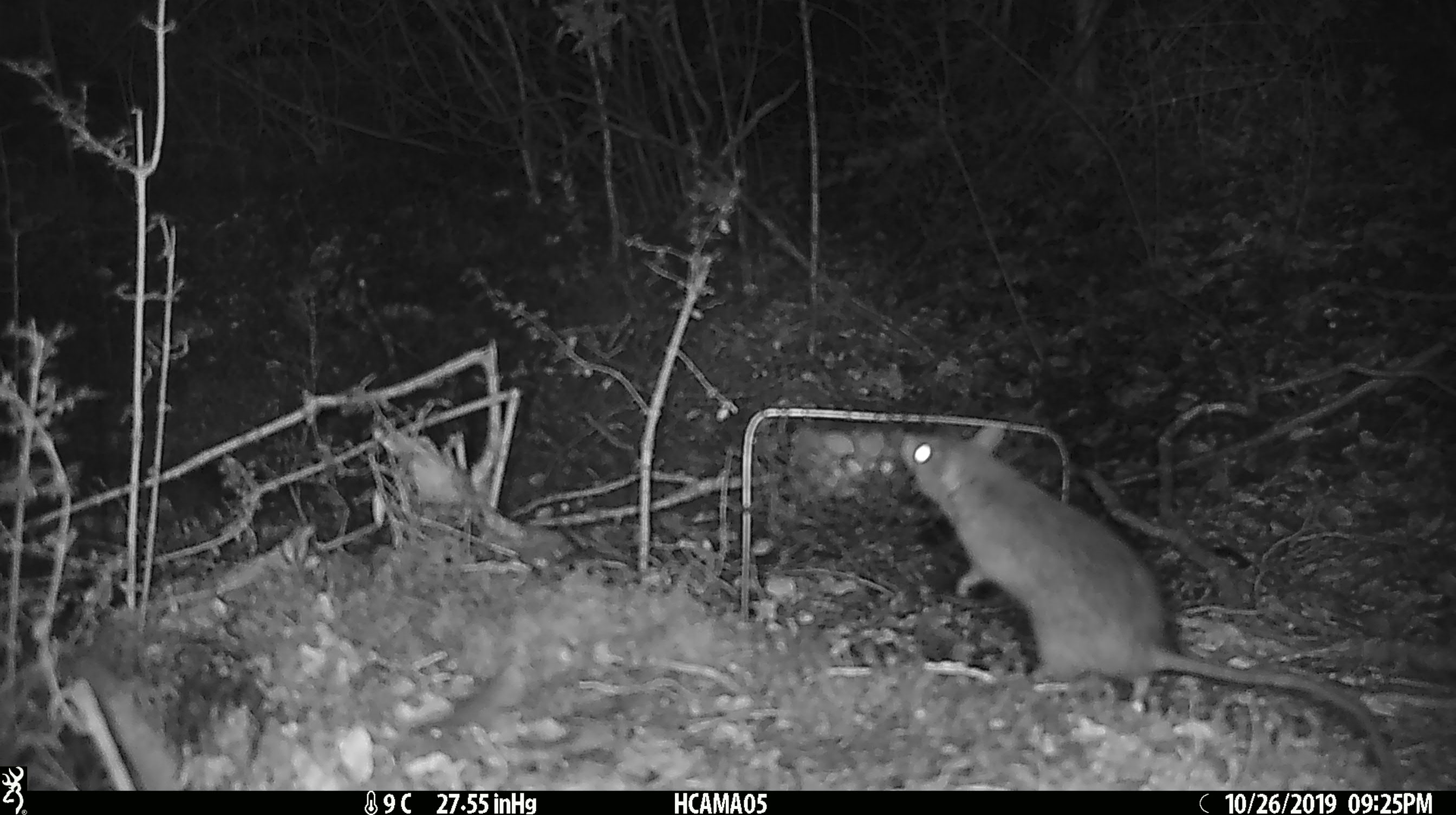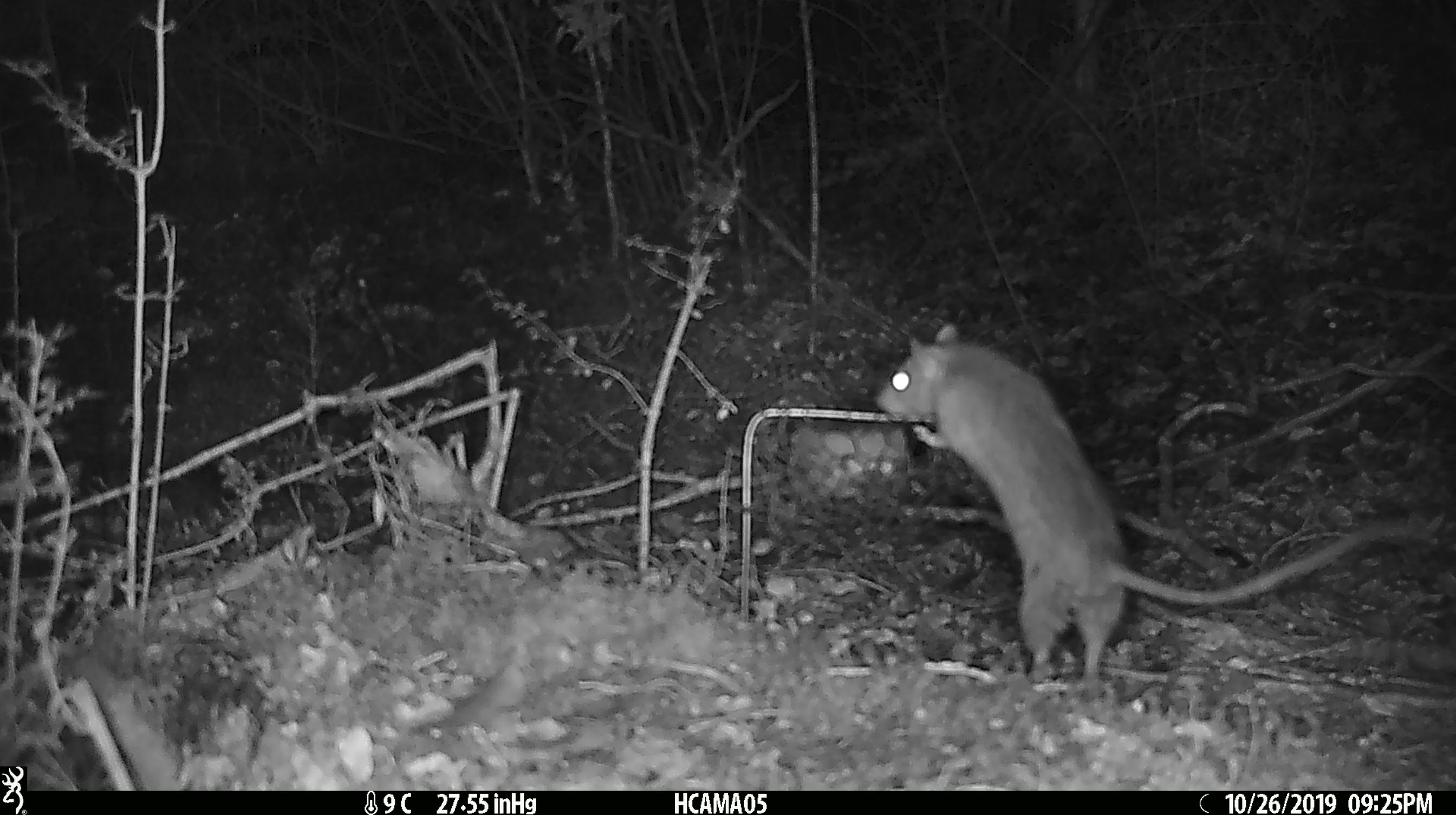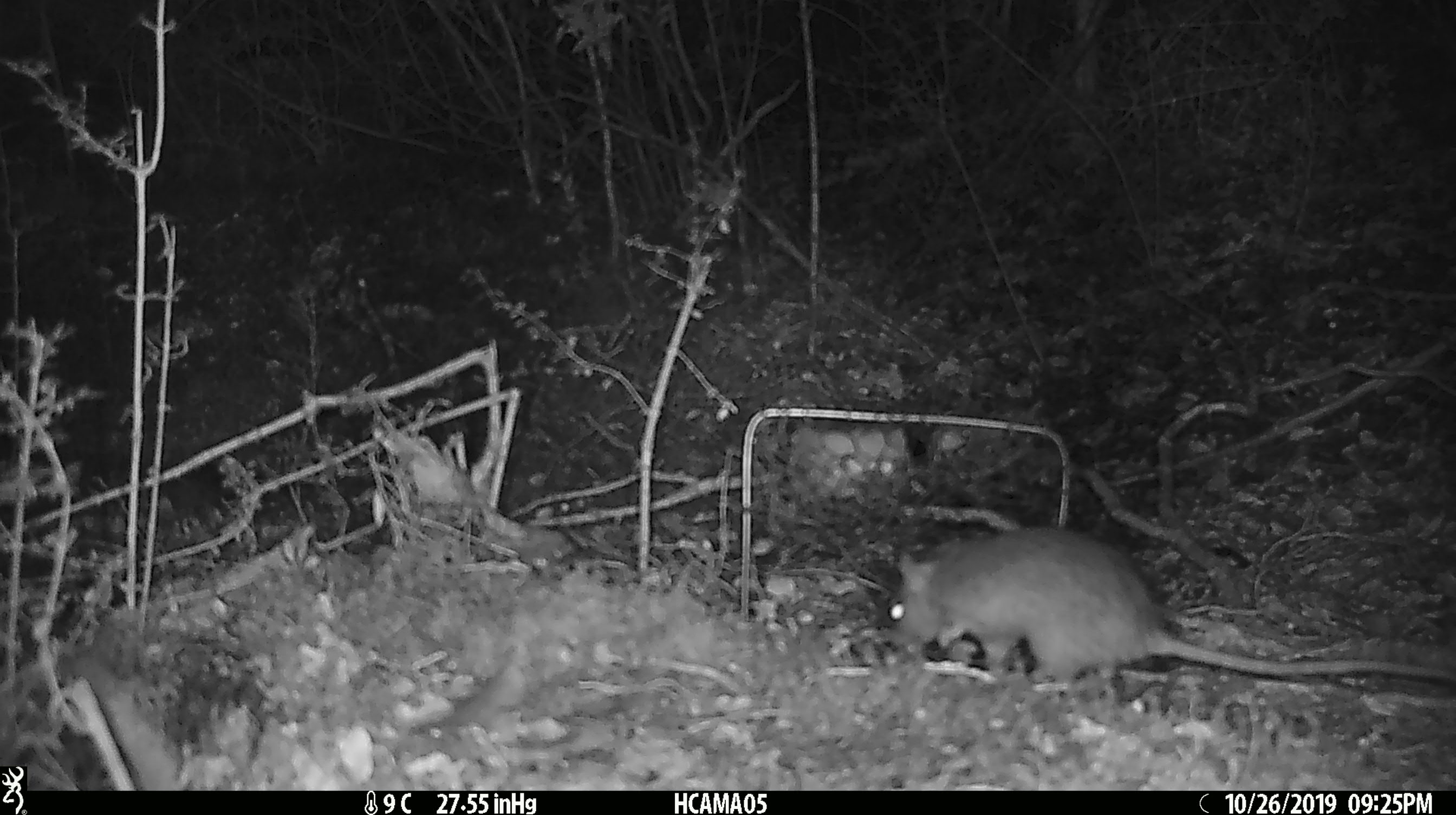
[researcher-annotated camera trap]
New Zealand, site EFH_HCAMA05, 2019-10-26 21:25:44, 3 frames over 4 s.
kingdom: Animalia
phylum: Chordata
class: Mammalia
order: Rodentia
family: Muridae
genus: Rattus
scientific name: Rattus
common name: rat